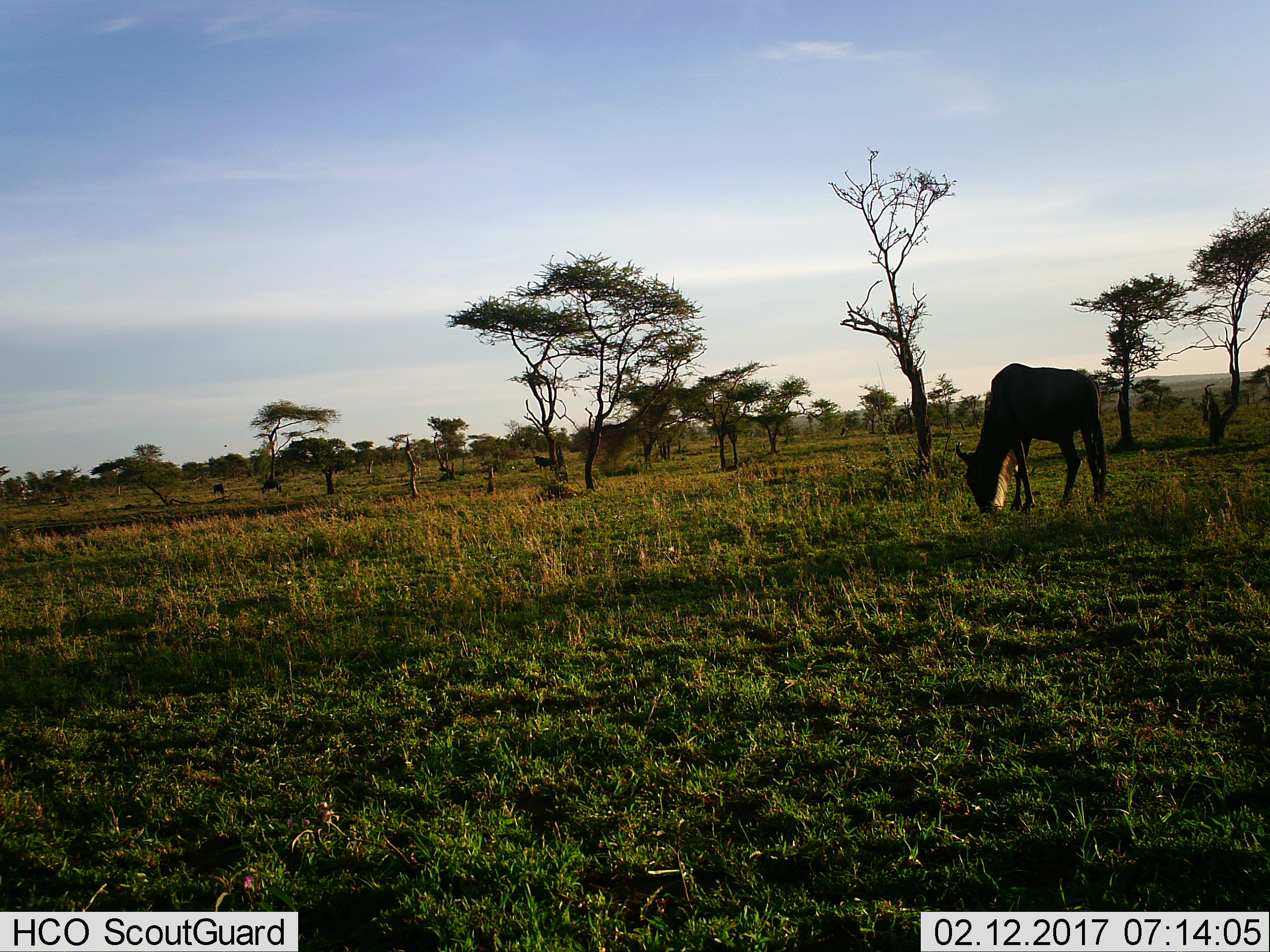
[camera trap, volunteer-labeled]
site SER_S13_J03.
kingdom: Animalia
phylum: Chordata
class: Mammalia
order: Artiodactyla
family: Bovidae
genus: Connochaetes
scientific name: Connochaetes taurinus taurinus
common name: blue wildebeest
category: wildebeestblue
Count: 4.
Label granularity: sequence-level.